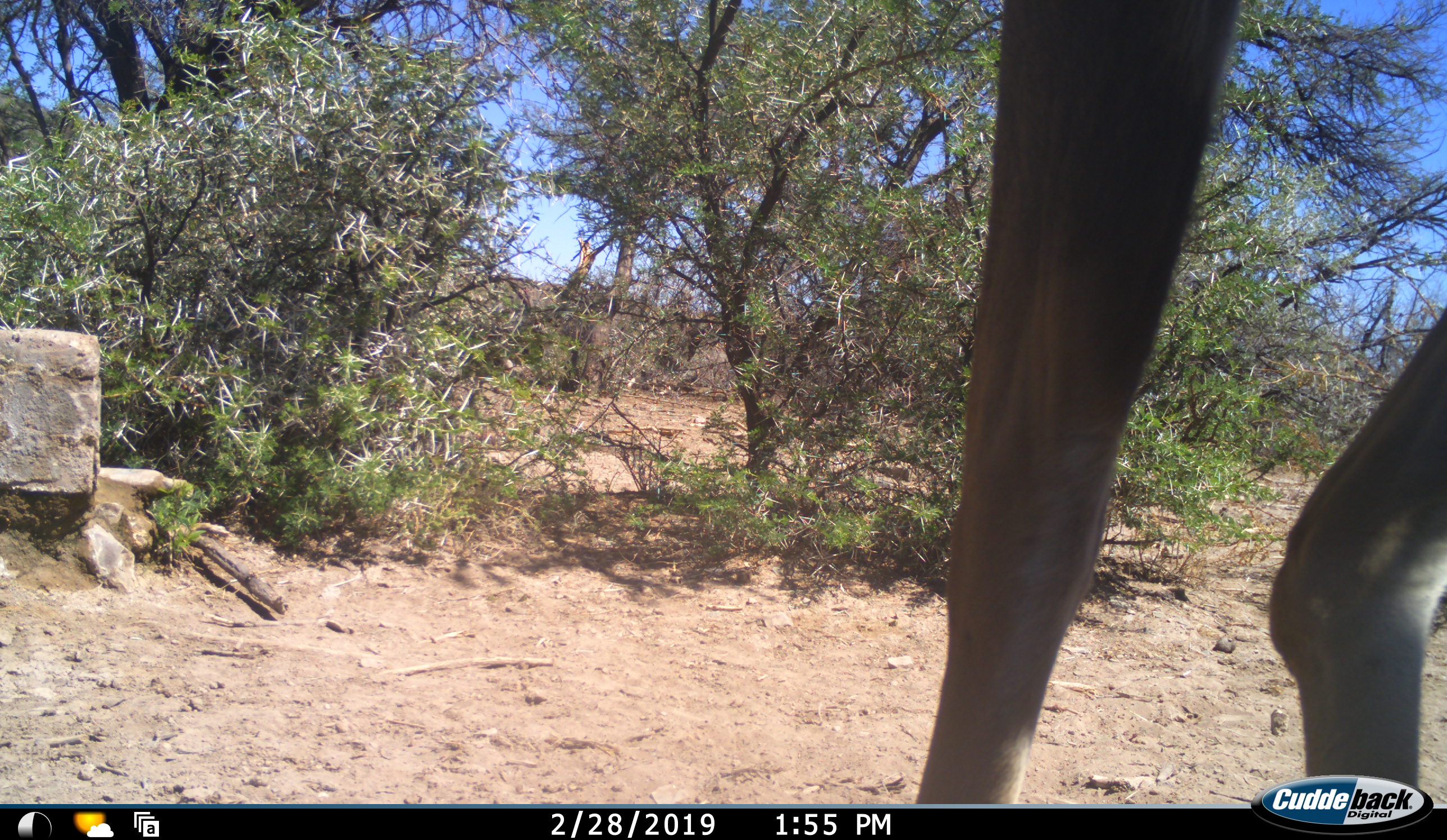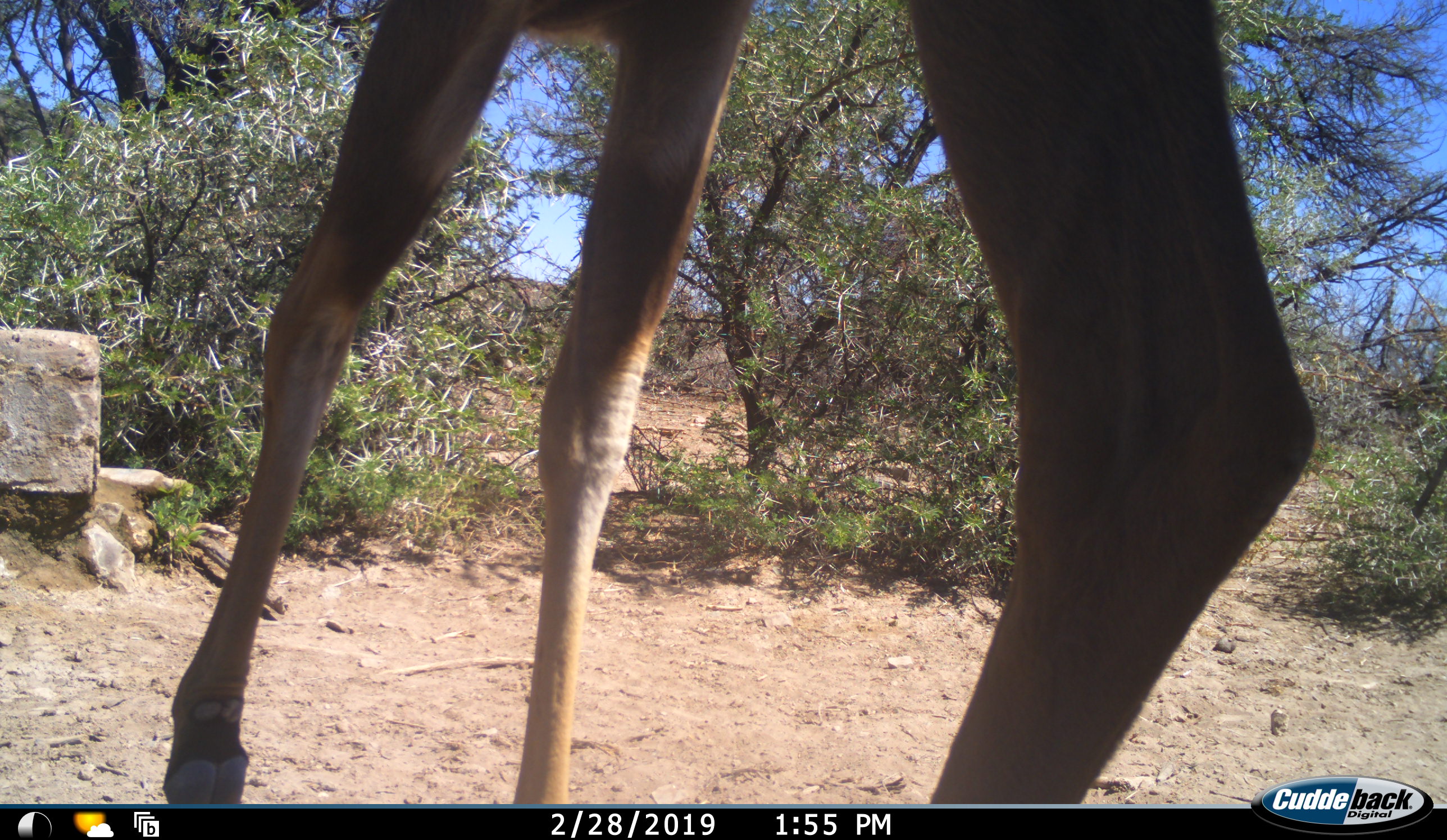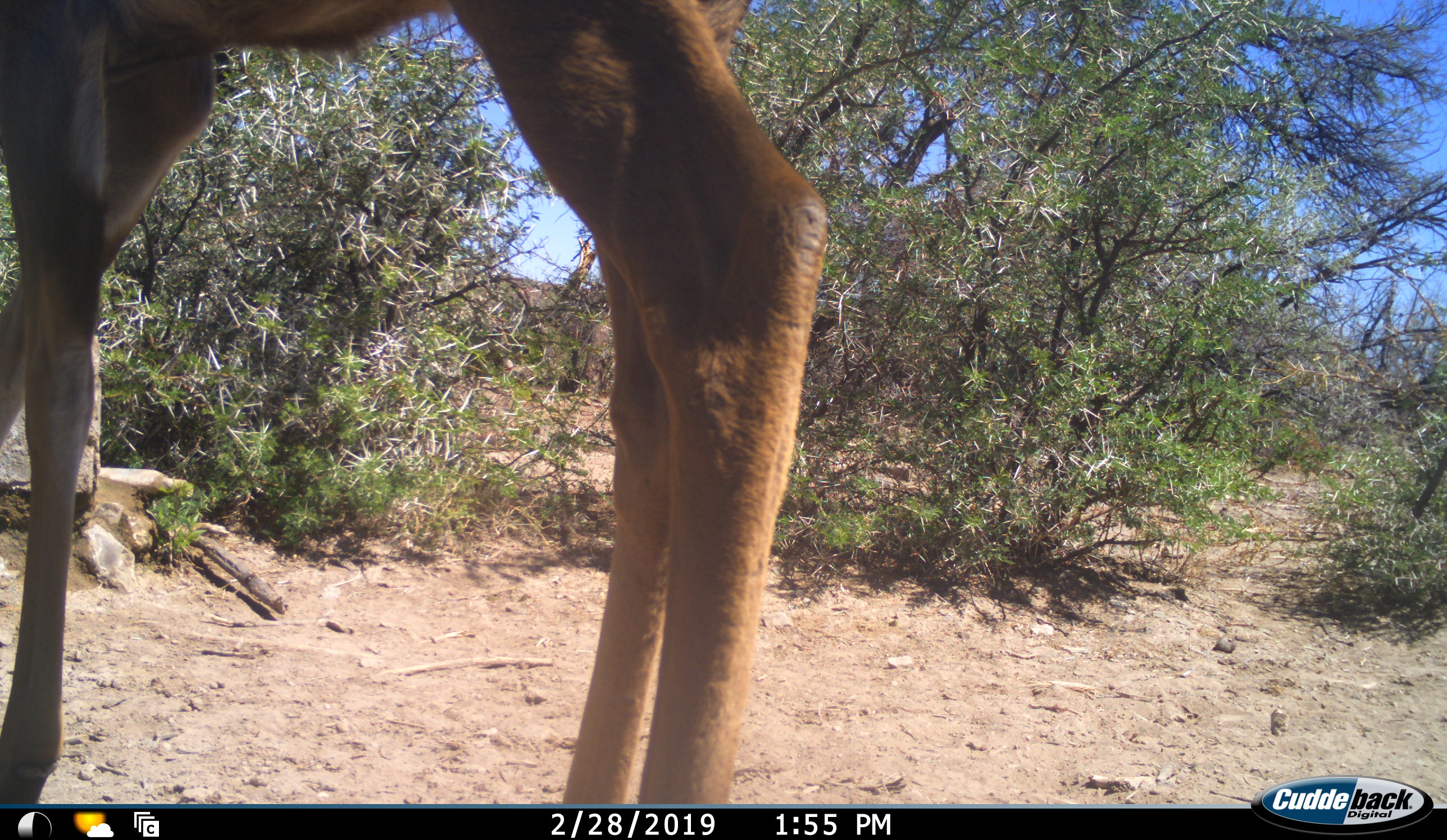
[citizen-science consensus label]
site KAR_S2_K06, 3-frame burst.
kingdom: Animalia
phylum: Chordata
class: Mammalia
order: Artiodactyla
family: Bovidae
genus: Tragelaphus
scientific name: Tragelaphus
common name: kudu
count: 1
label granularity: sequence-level